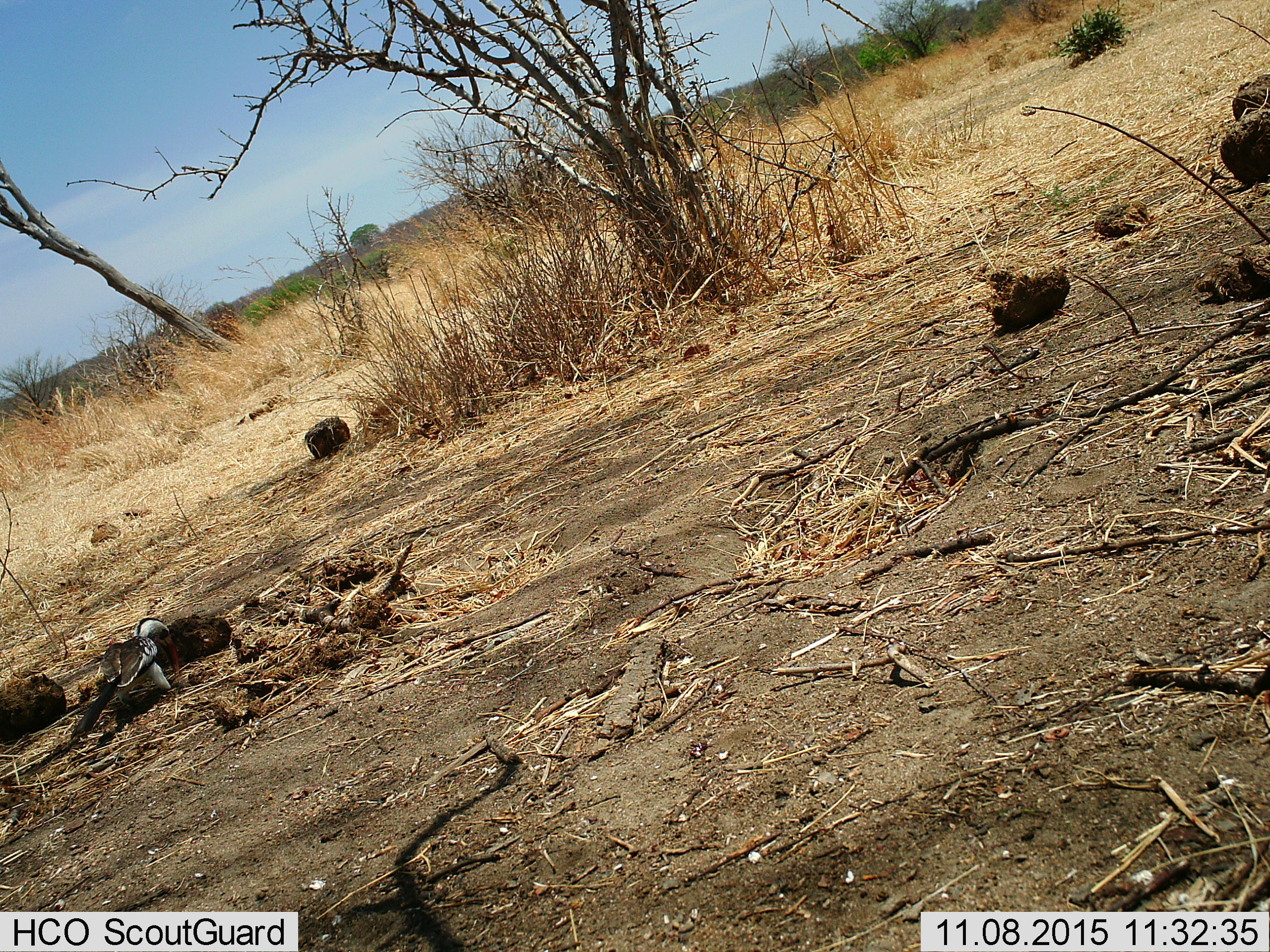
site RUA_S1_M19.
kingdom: Animalia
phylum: Chordata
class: Aves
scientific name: Aves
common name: bird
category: birdother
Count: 1.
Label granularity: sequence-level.